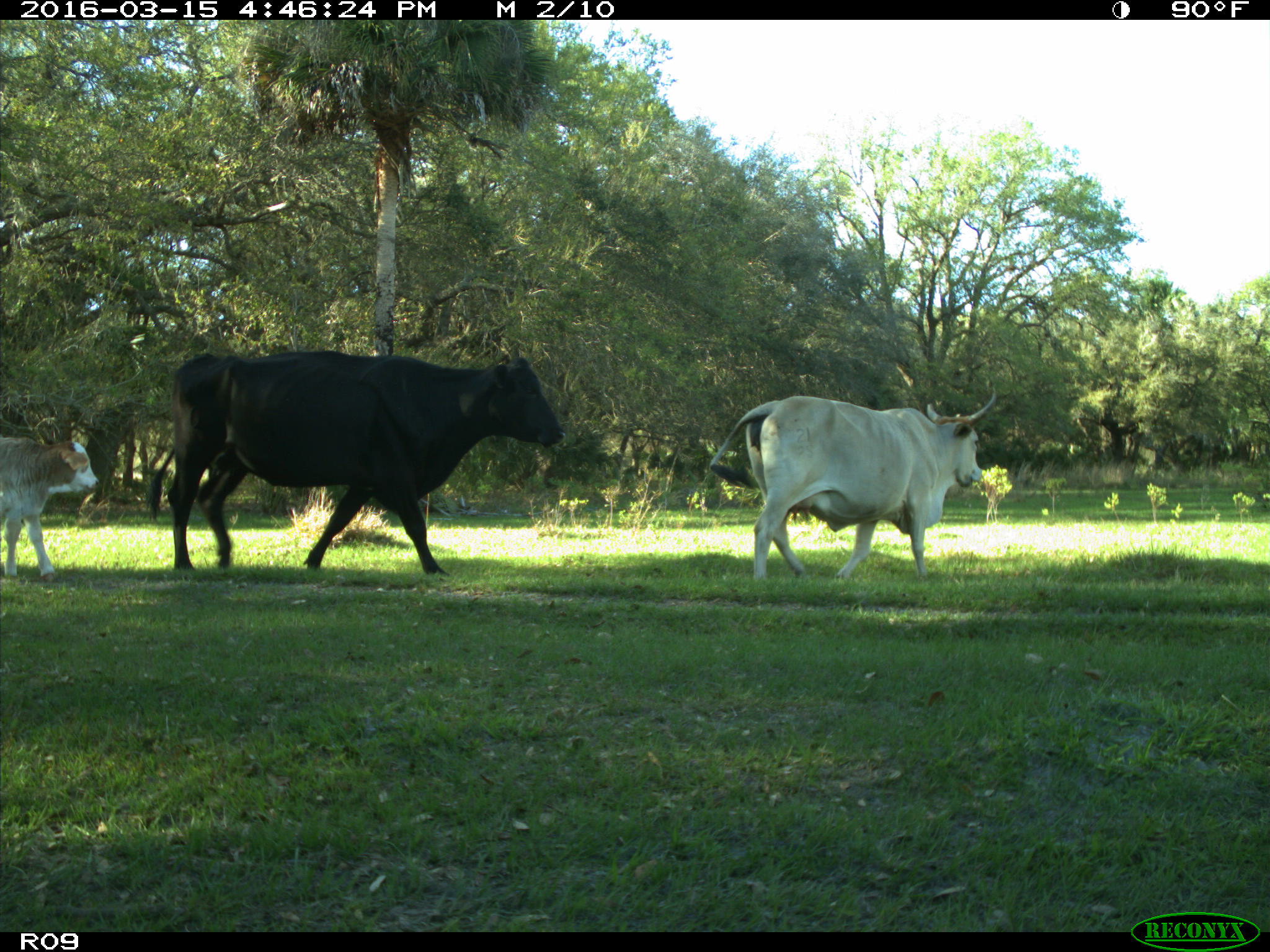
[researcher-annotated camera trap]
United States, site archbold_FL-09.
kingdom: Animalia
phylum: Chordata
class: Mammalia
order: Artiodactyla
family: Bovidae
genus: Bos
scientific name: Bos taurus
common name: domestic cow